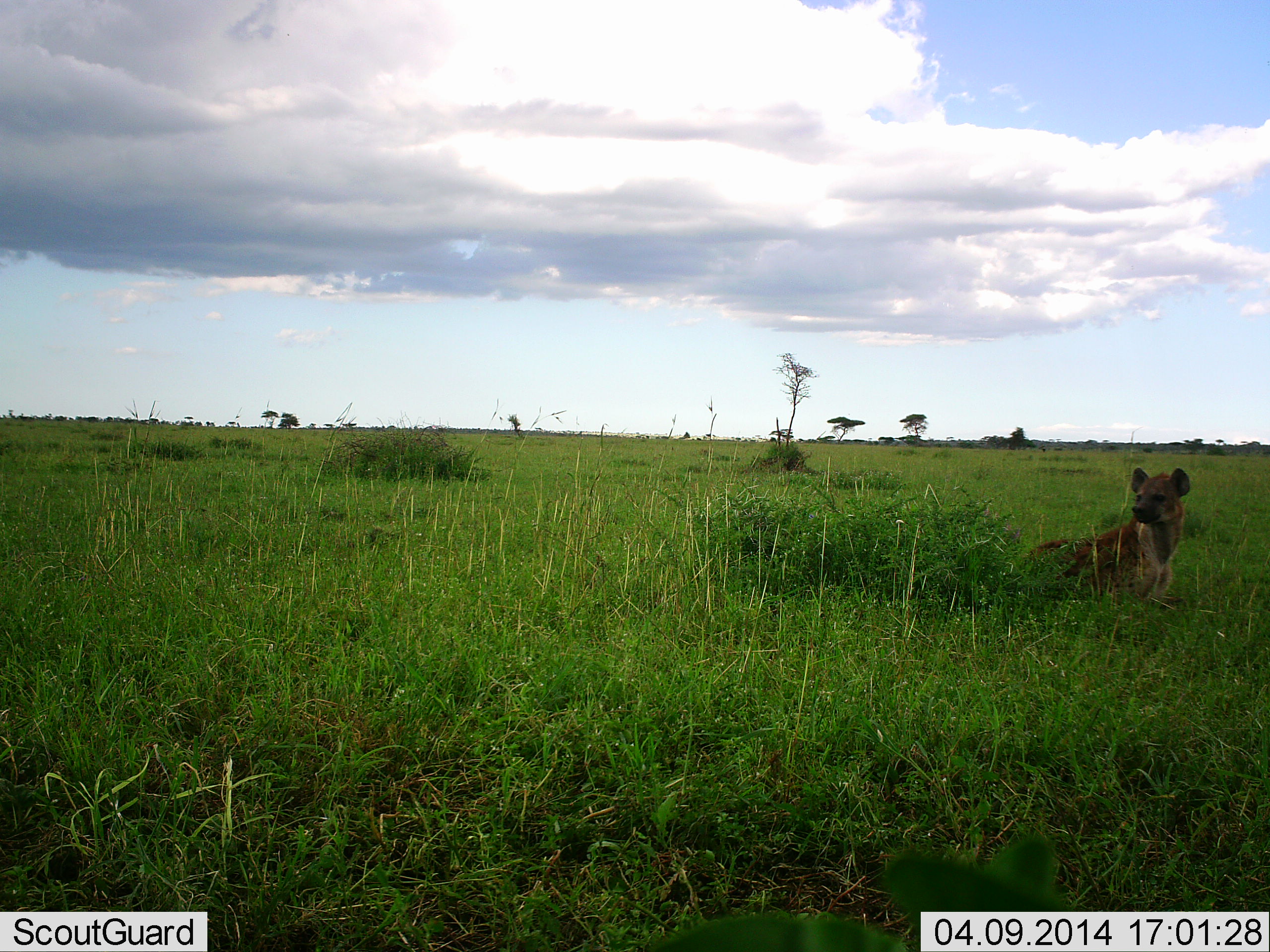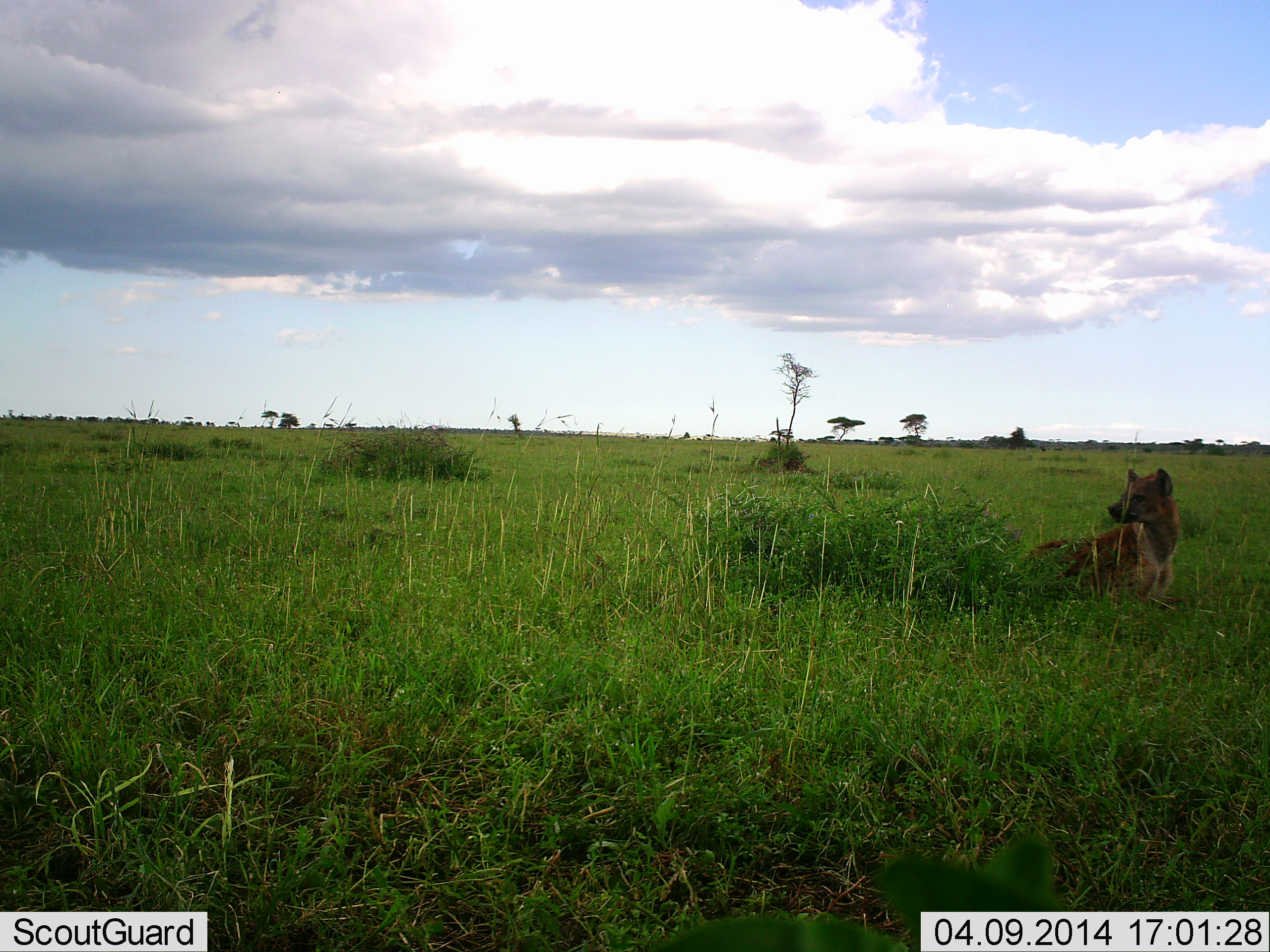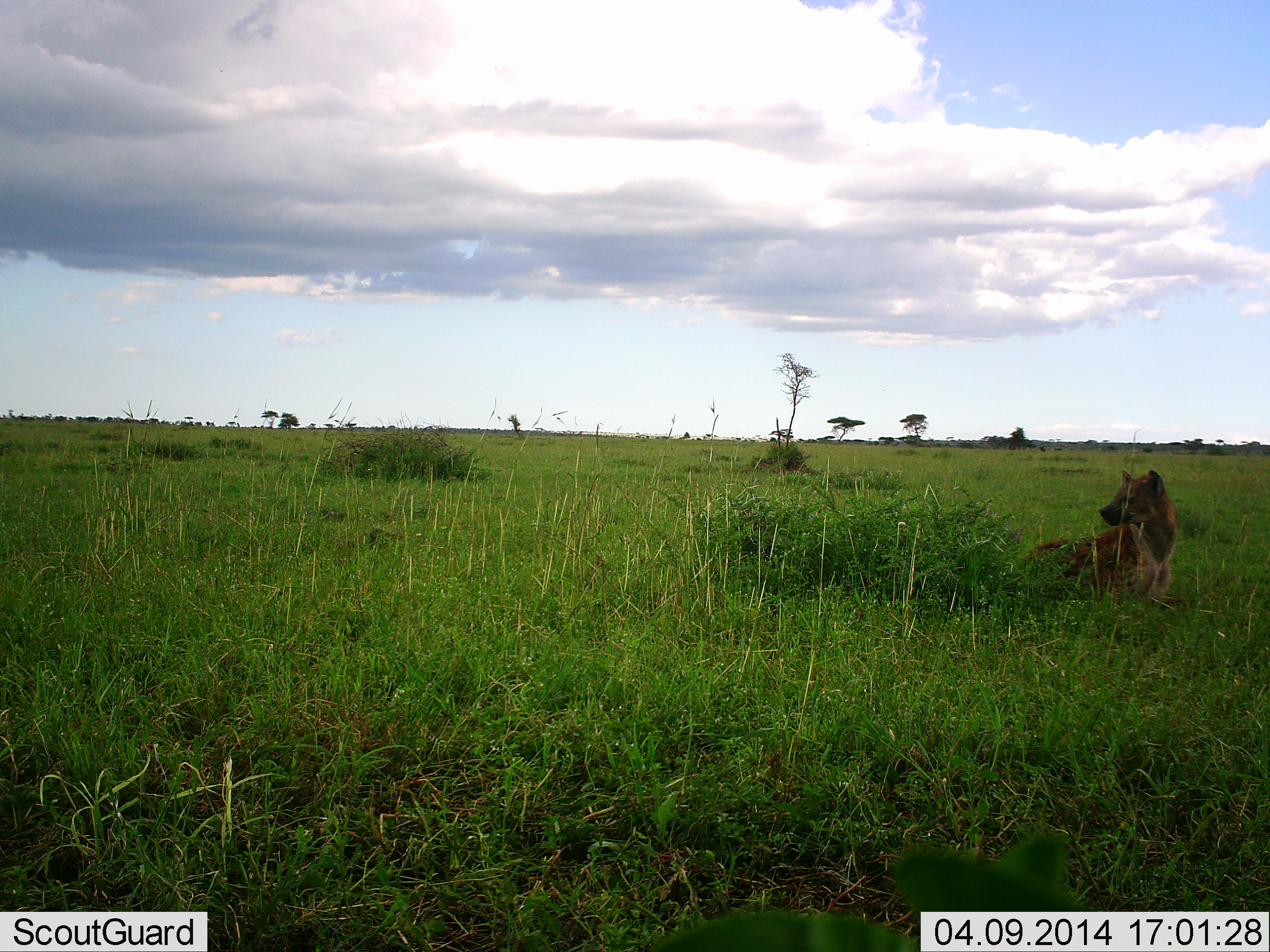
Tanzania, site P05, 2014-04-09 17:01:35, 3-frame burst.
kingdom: Animalia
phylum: Chordata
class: Mammalia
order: Carnivora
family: Hyaenidae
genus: Crocuta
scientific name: Crocuta crocuta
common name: spotted hyena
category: hyenaspotted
Hyenaspotted (spotted hyena) (Crocuta crocuta), count 1. Behavior (volunteer vote fractions): standing 20%, resting 80%, moving 0%, interacting 0%. Young present (vote fraction): 0%. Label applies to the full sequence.